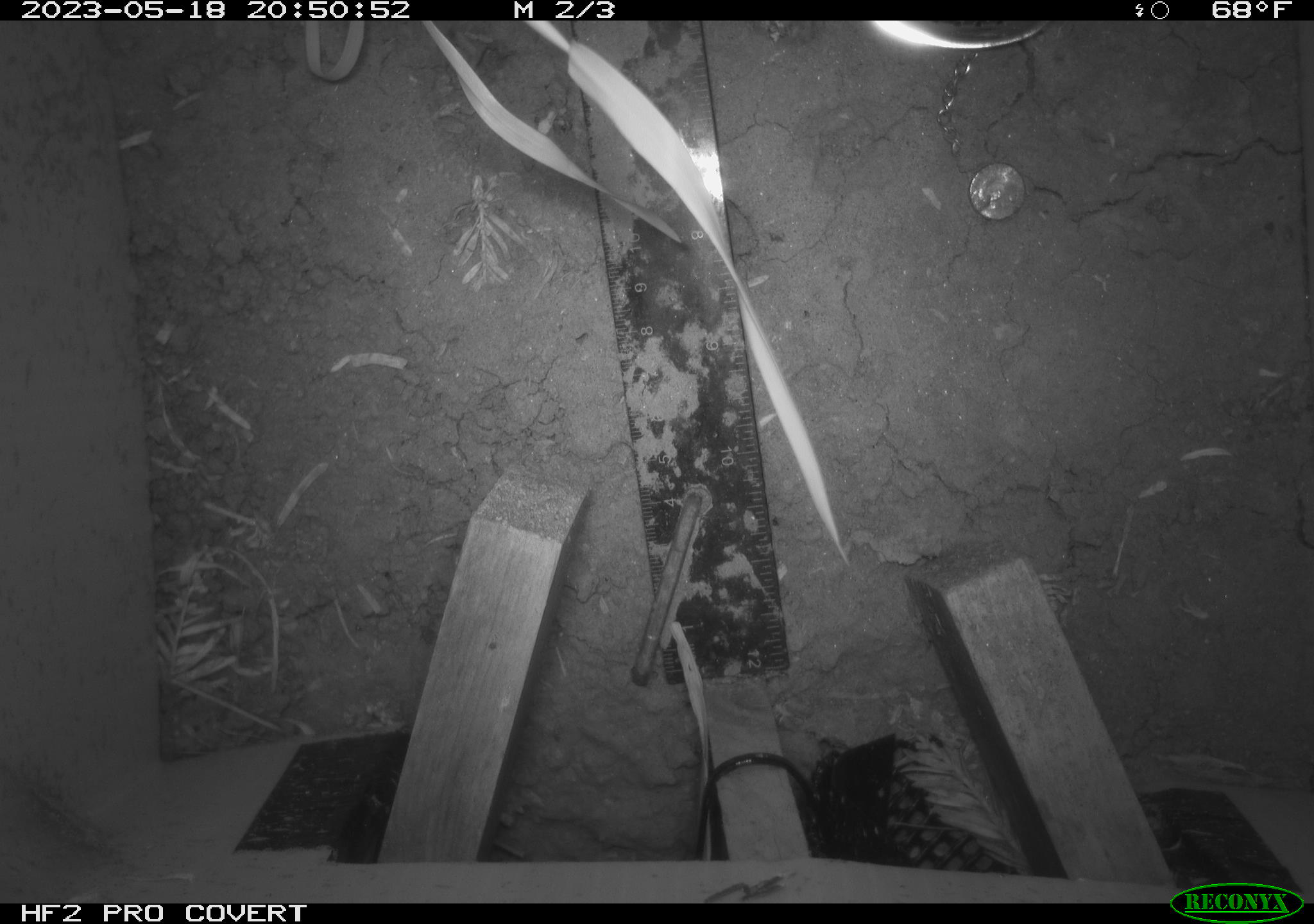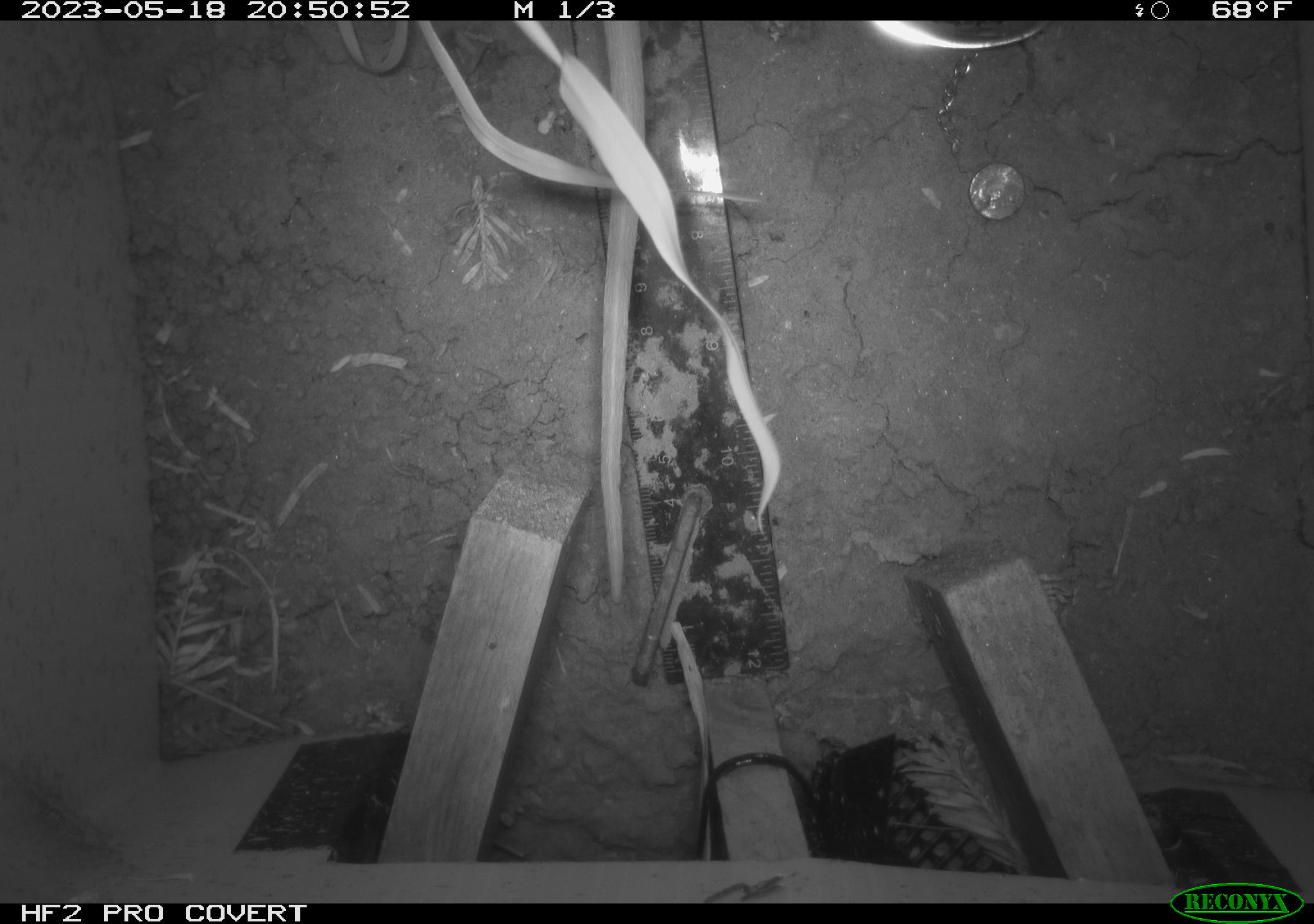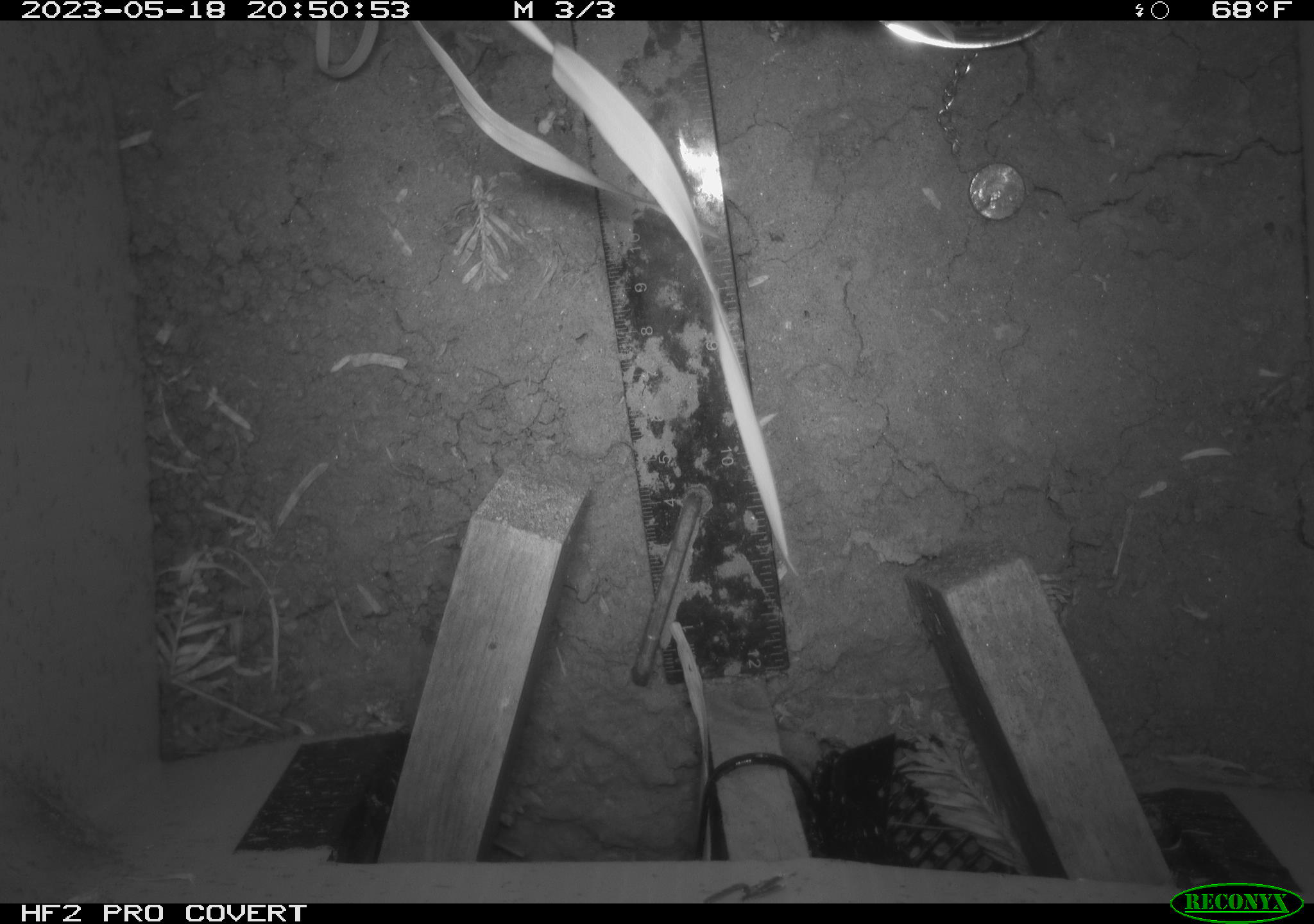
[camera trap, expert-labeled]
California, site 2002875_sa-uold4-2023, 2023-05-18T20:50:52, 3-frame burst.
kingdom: Animalia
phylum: Chordata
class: Mammalia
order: Didelphimorphia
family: Didelphidae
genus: Didelphis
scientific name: Didelphis virginiana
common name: virginia opossum